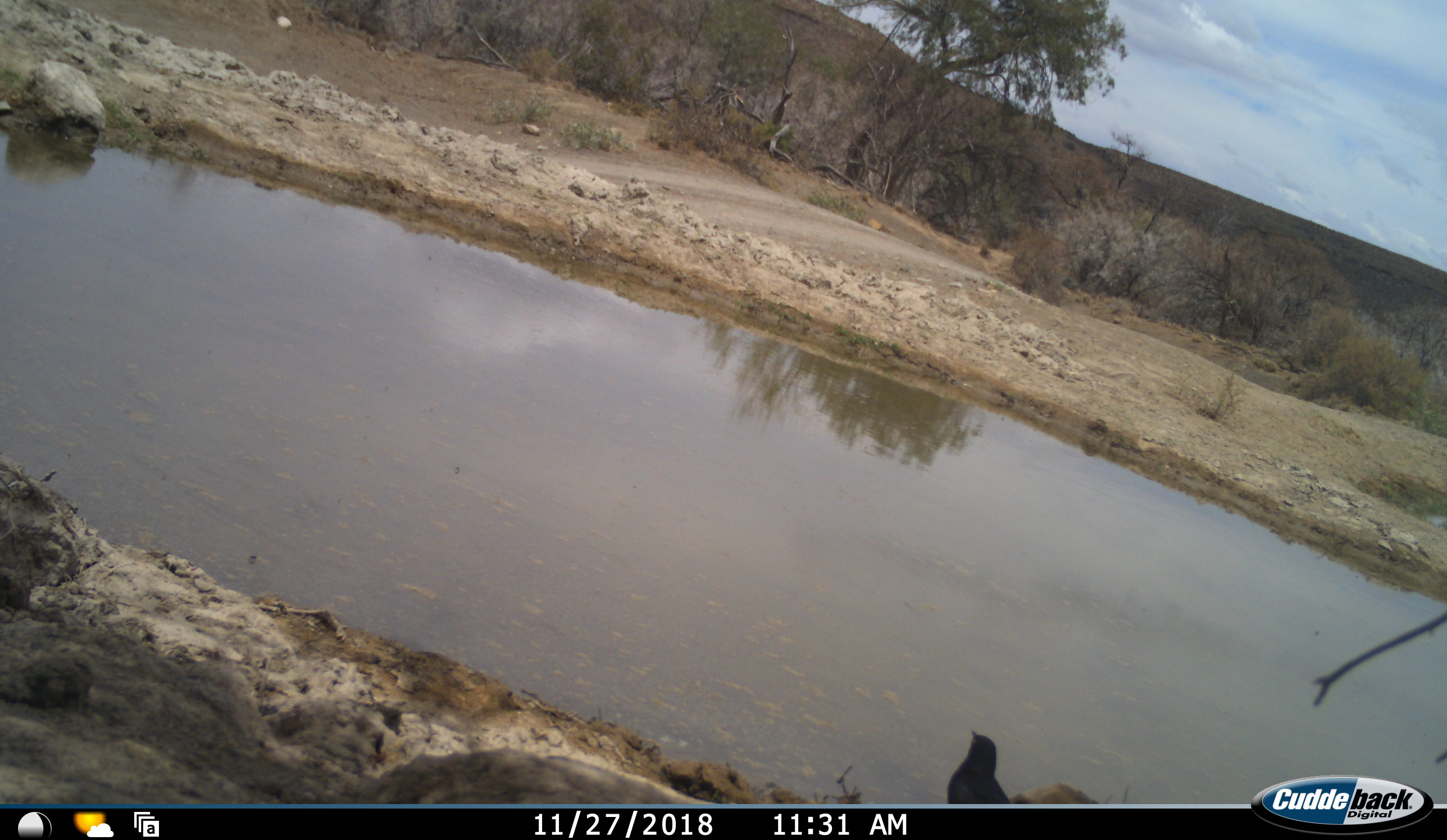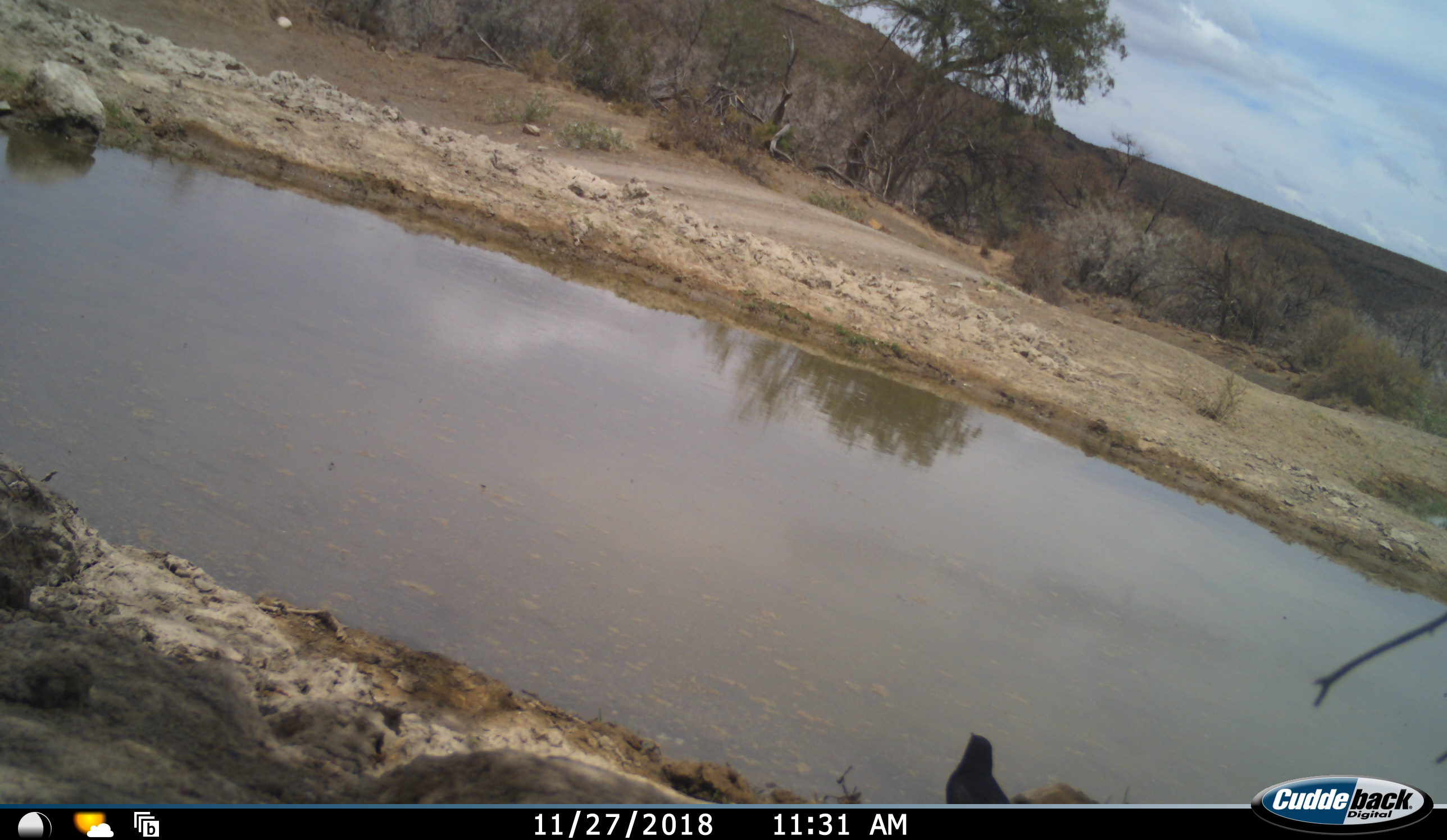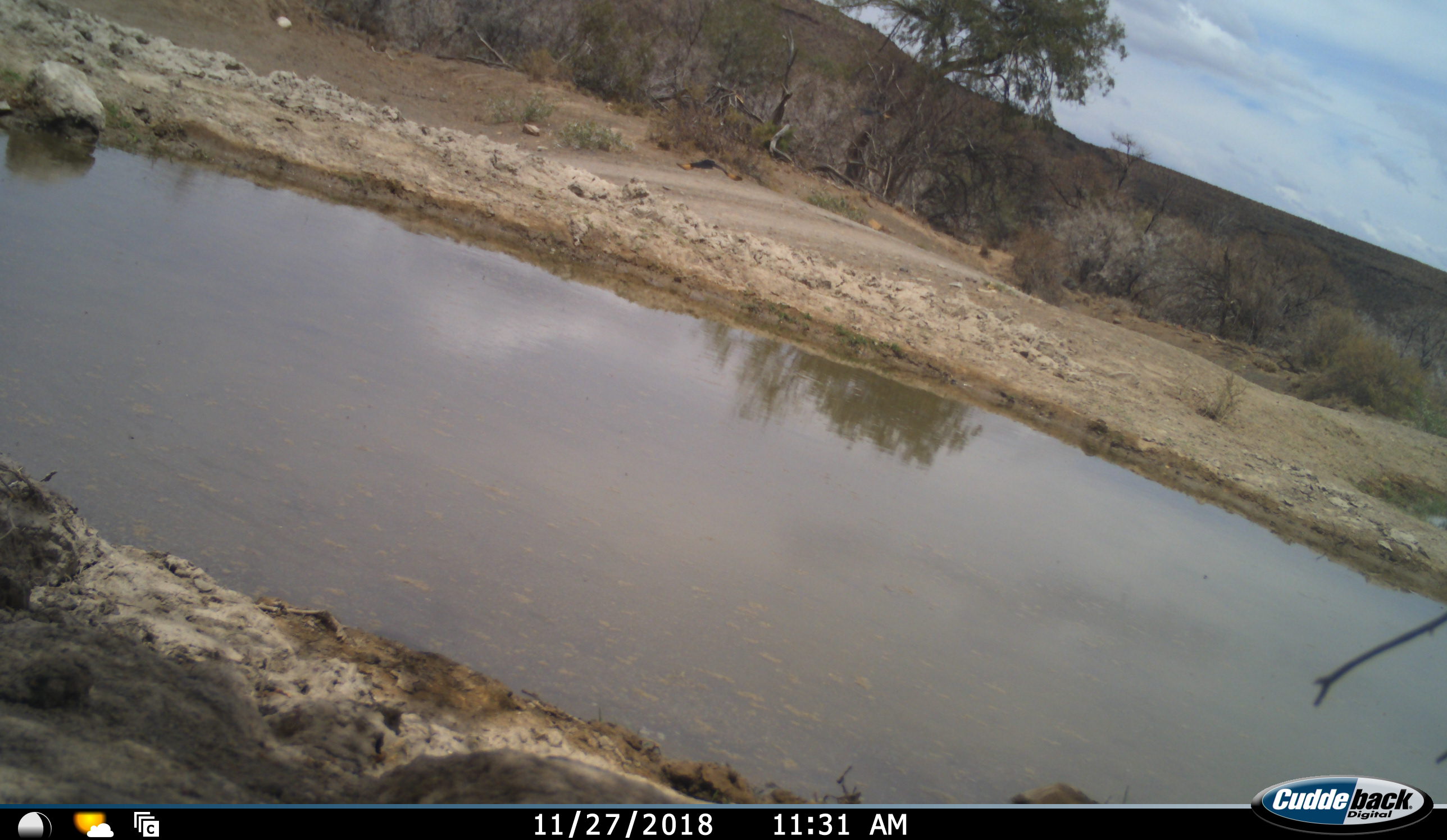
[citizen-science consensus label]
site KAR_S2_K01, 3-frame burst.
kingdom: Animalia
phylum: Chordata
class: Aves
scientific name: Aves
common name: bird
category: birdother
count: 1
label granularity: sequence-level